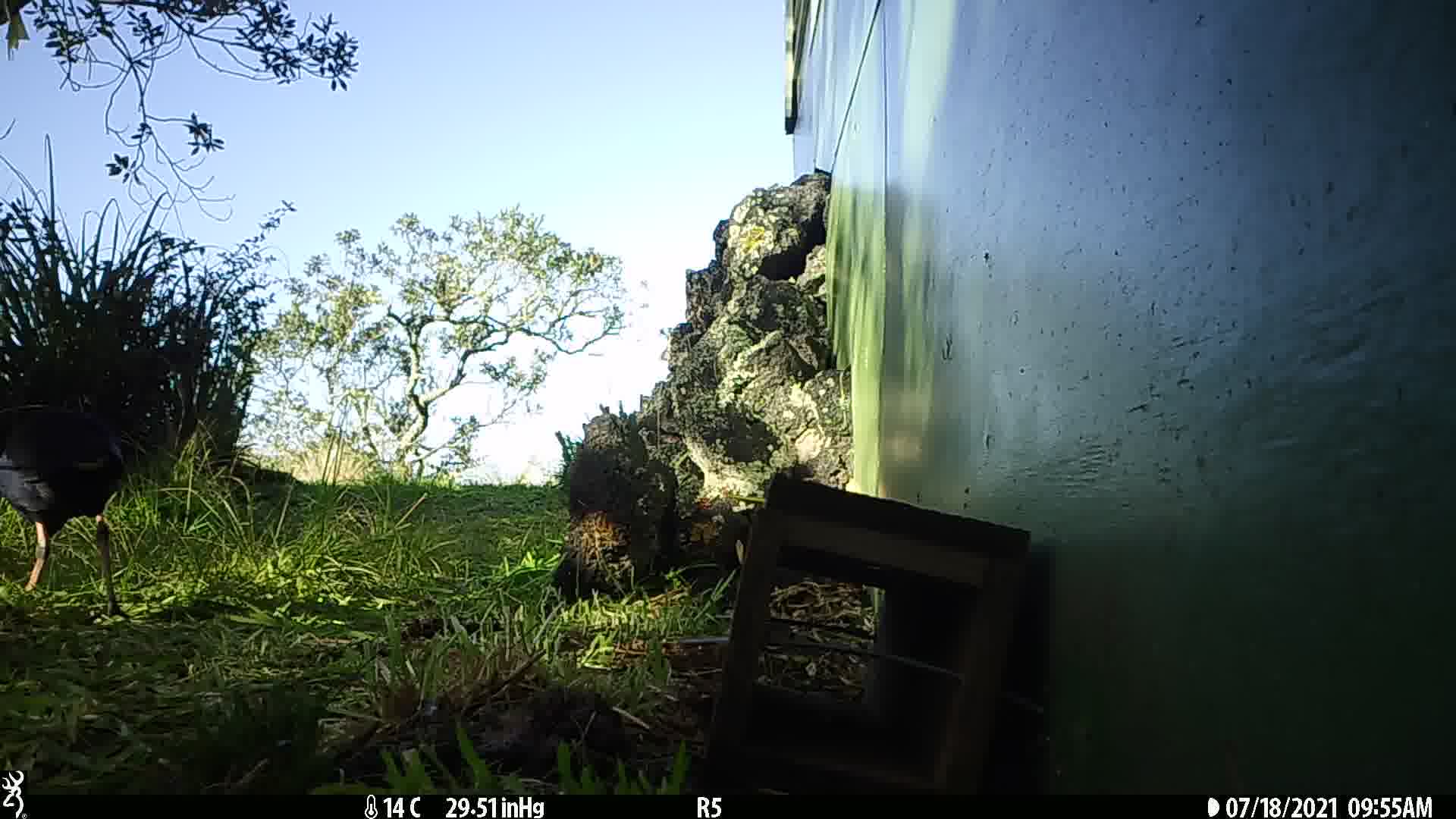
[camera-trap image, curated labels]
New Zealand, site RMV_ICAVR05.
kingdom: Animalia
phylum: Chordata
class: Aves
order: Gruiformes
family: Rallidae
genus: Porphyrio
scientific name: Porphyrio melanotus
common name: australasian swamphen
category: pukeko